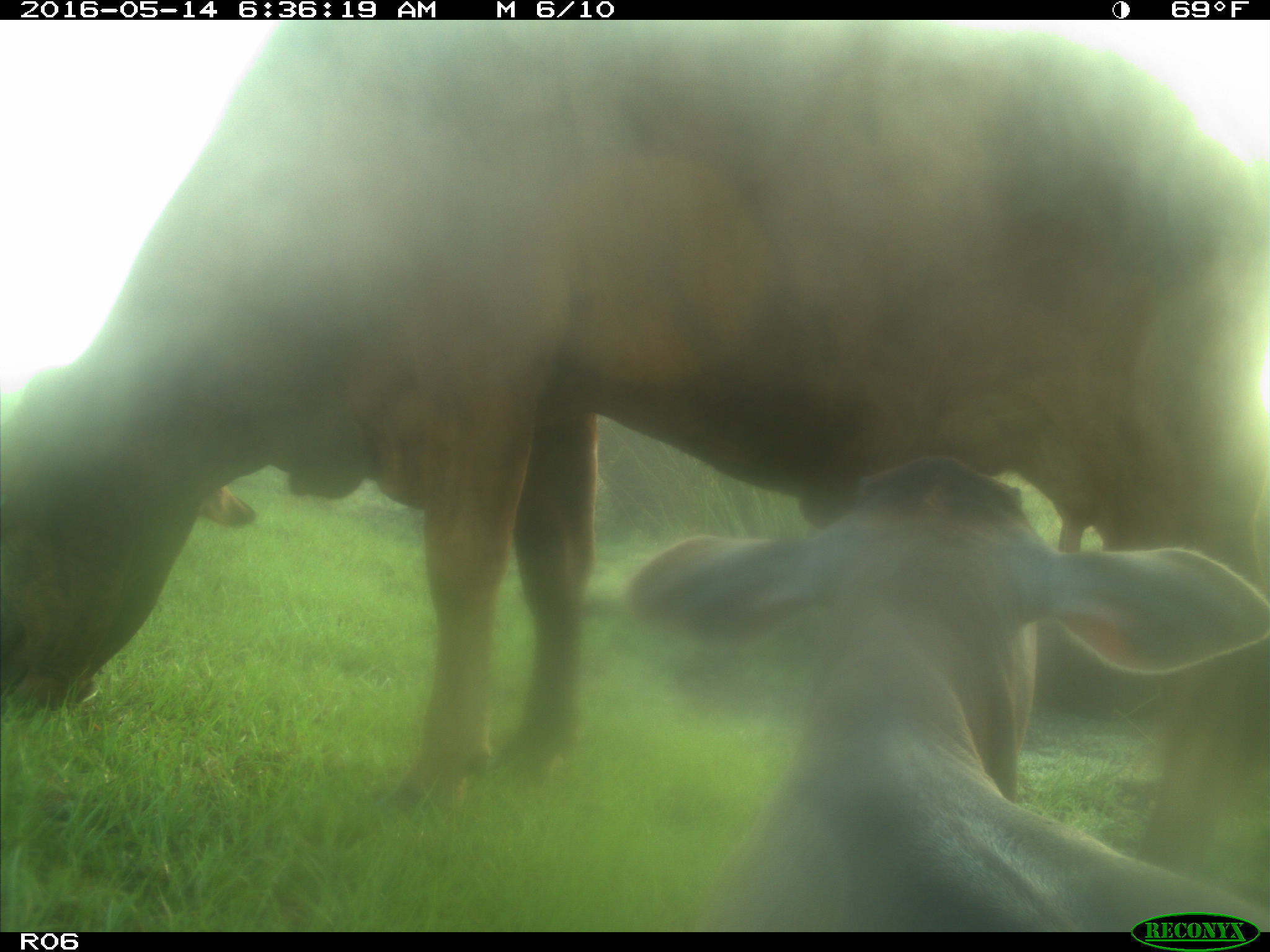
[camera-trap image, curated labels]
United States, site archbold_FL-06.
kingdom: Animalia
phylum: Chordata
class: Mammalia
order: Artiodactyla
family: Bovidae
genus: Bos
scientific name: Bos taurus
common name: domestic cow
Bos taurus (domestic cow).